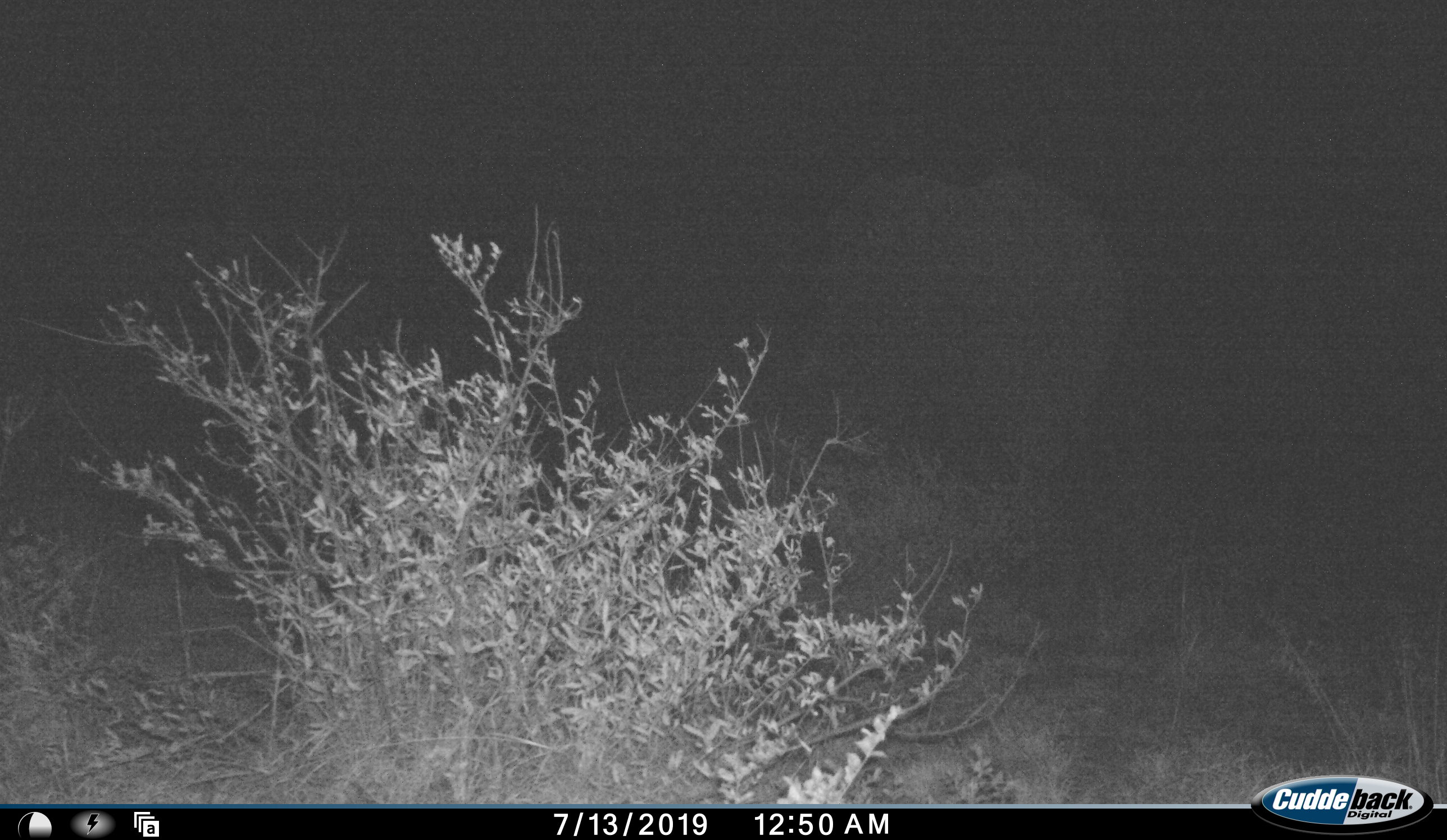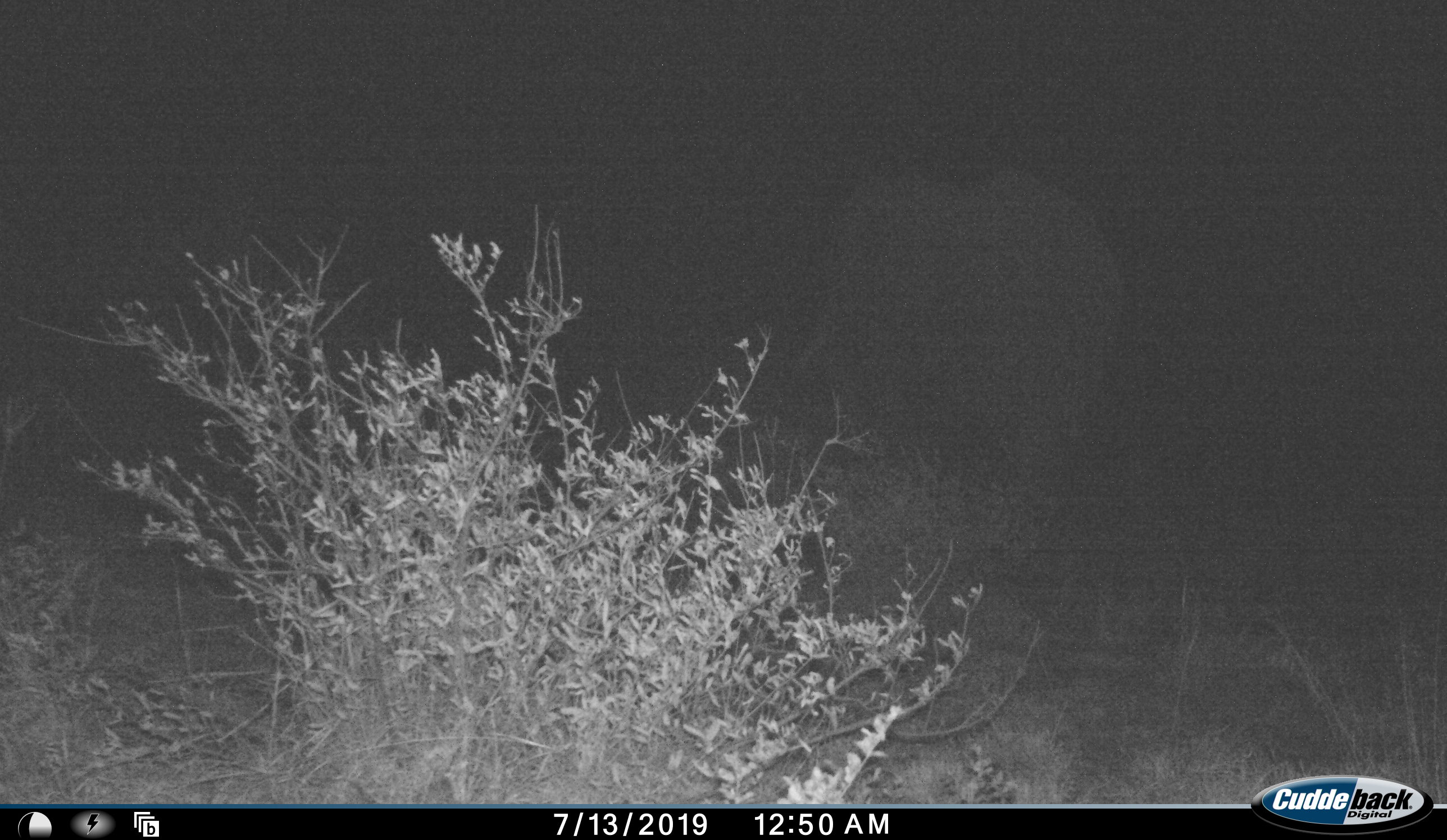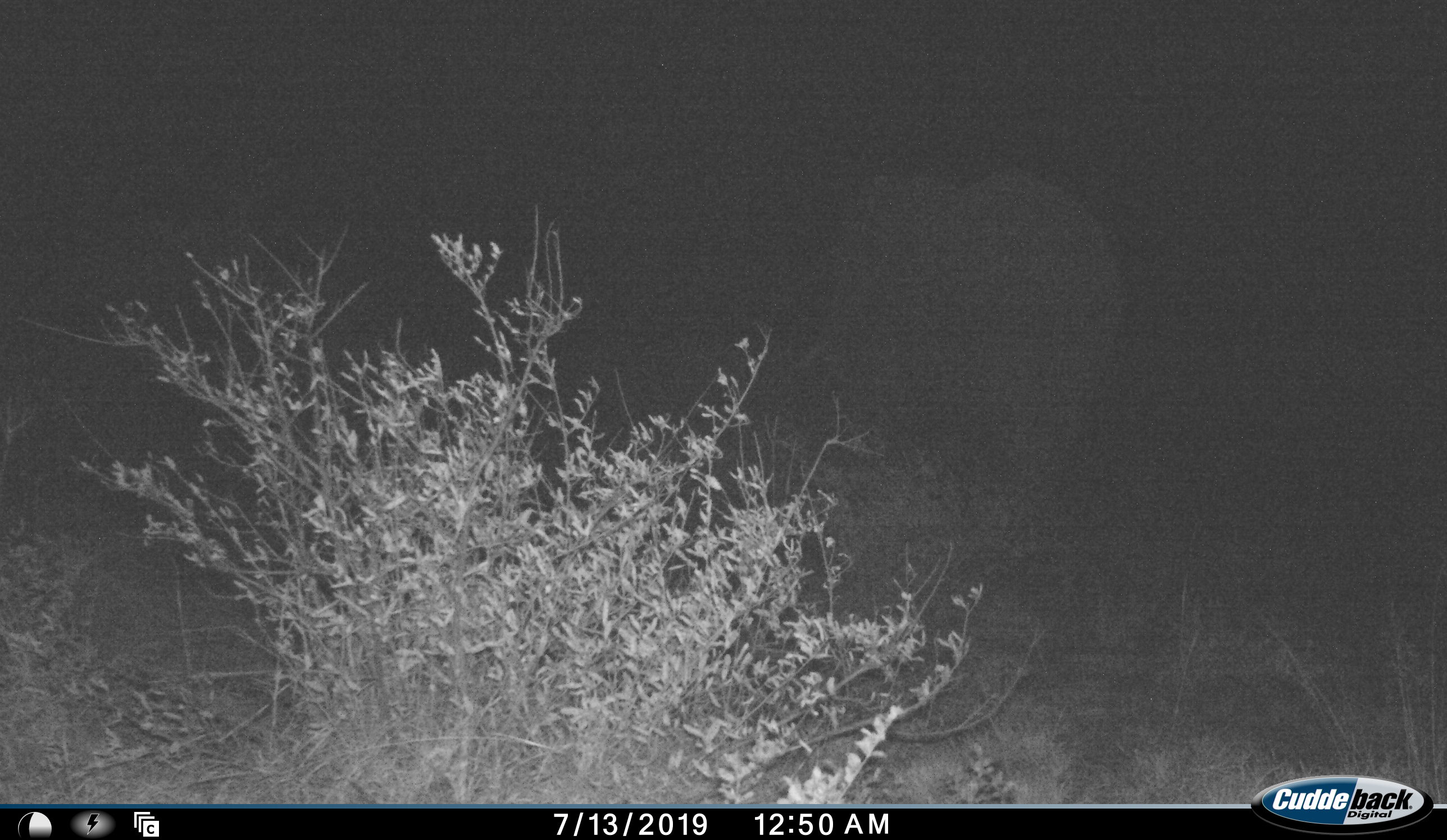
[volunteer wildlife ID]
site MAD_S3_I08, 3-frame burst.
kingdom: Animalia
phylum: Chordata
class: Mammalia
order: Proboscidea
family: Elephantidae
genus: Loxodonta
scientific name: Loxodonta africana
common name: african bush elephant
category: elephant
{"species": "elephant (african bush elephant) (Loxodonta africana)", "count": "1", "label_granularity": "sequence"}